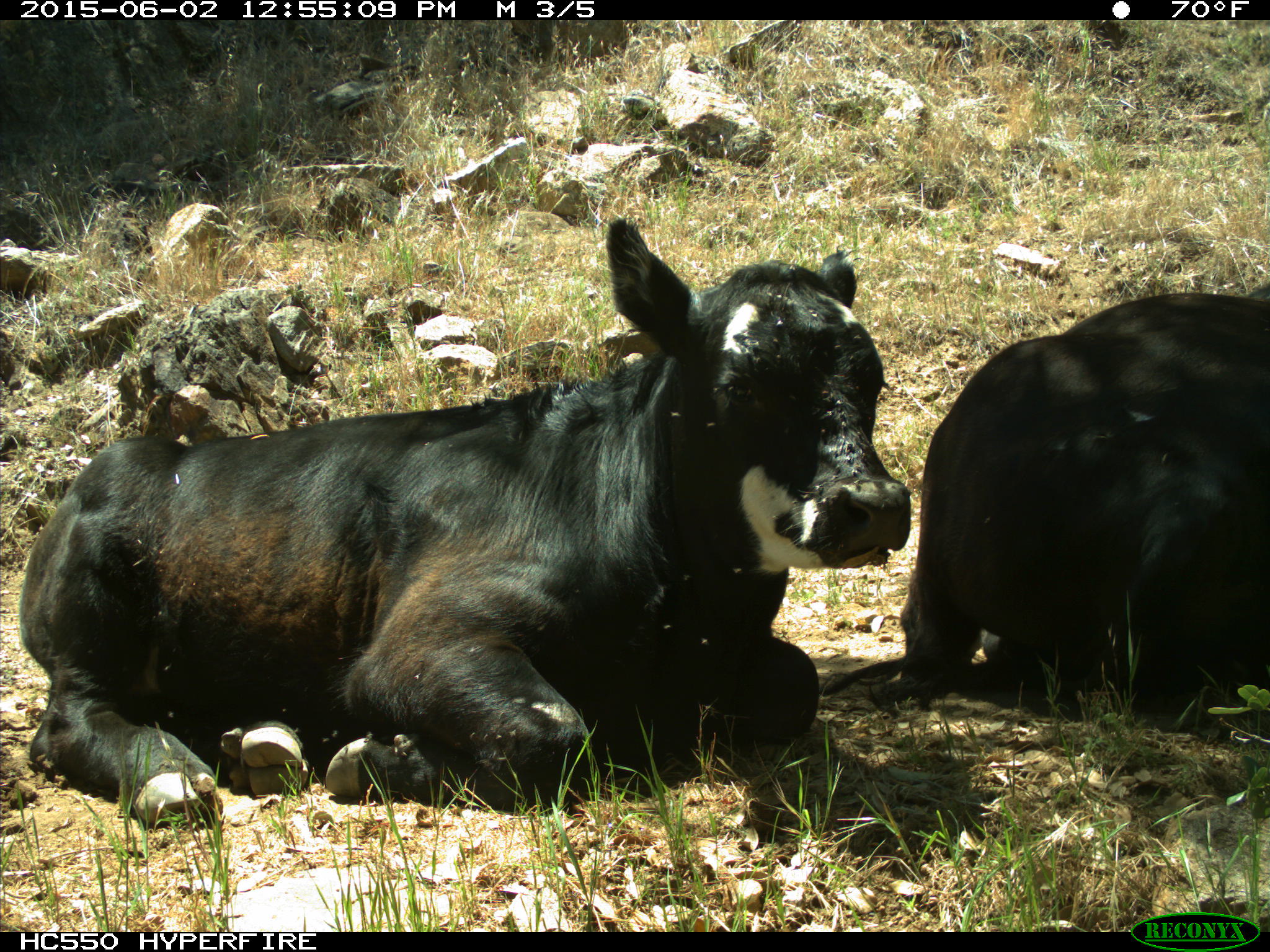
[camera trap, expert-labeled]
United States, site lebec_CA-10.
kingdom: Animalia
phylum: Chordata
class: Mammalia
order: Artiodactyla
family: Bovidae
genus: Bos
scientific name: Bos taurus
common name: domestic cow